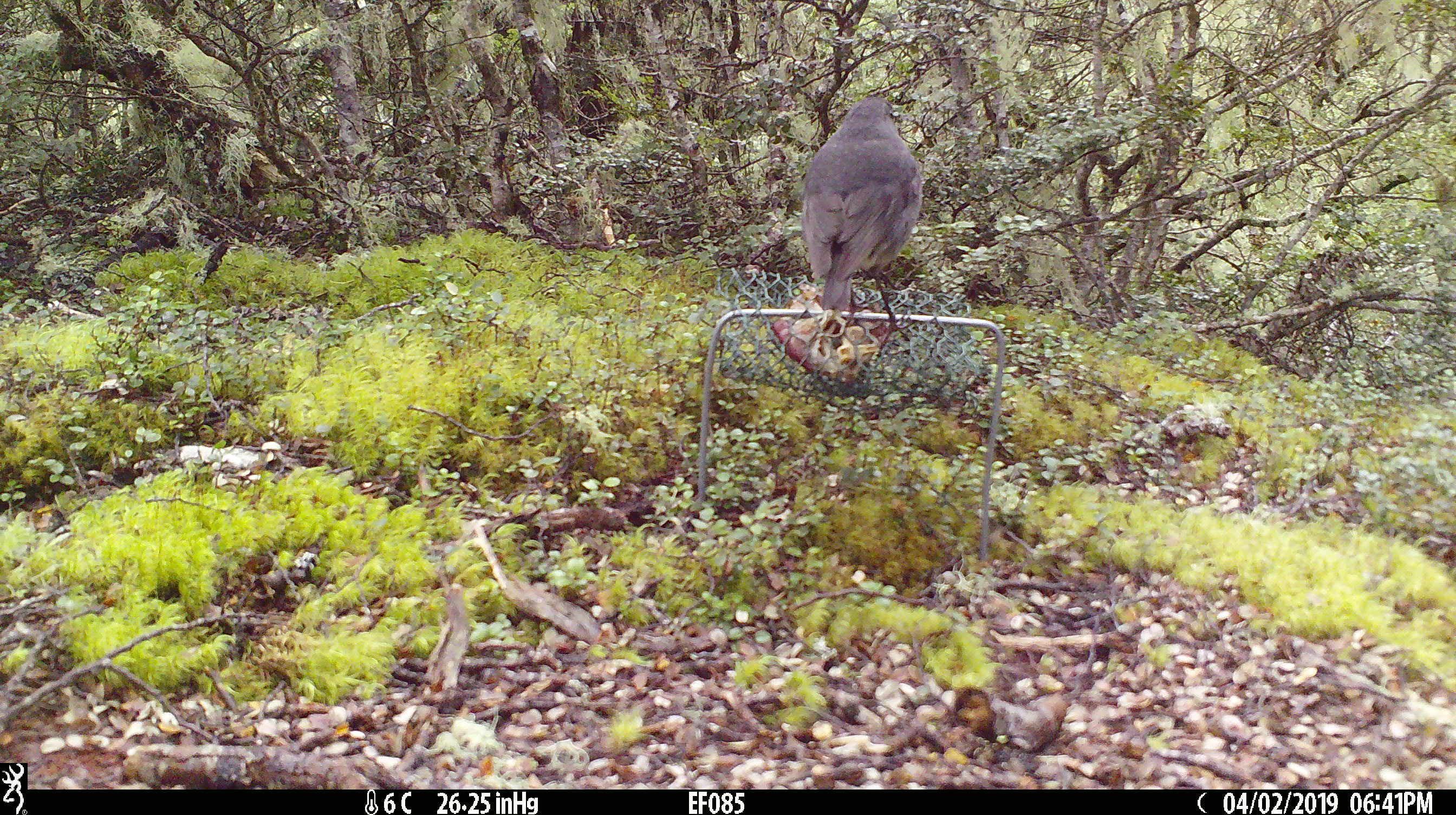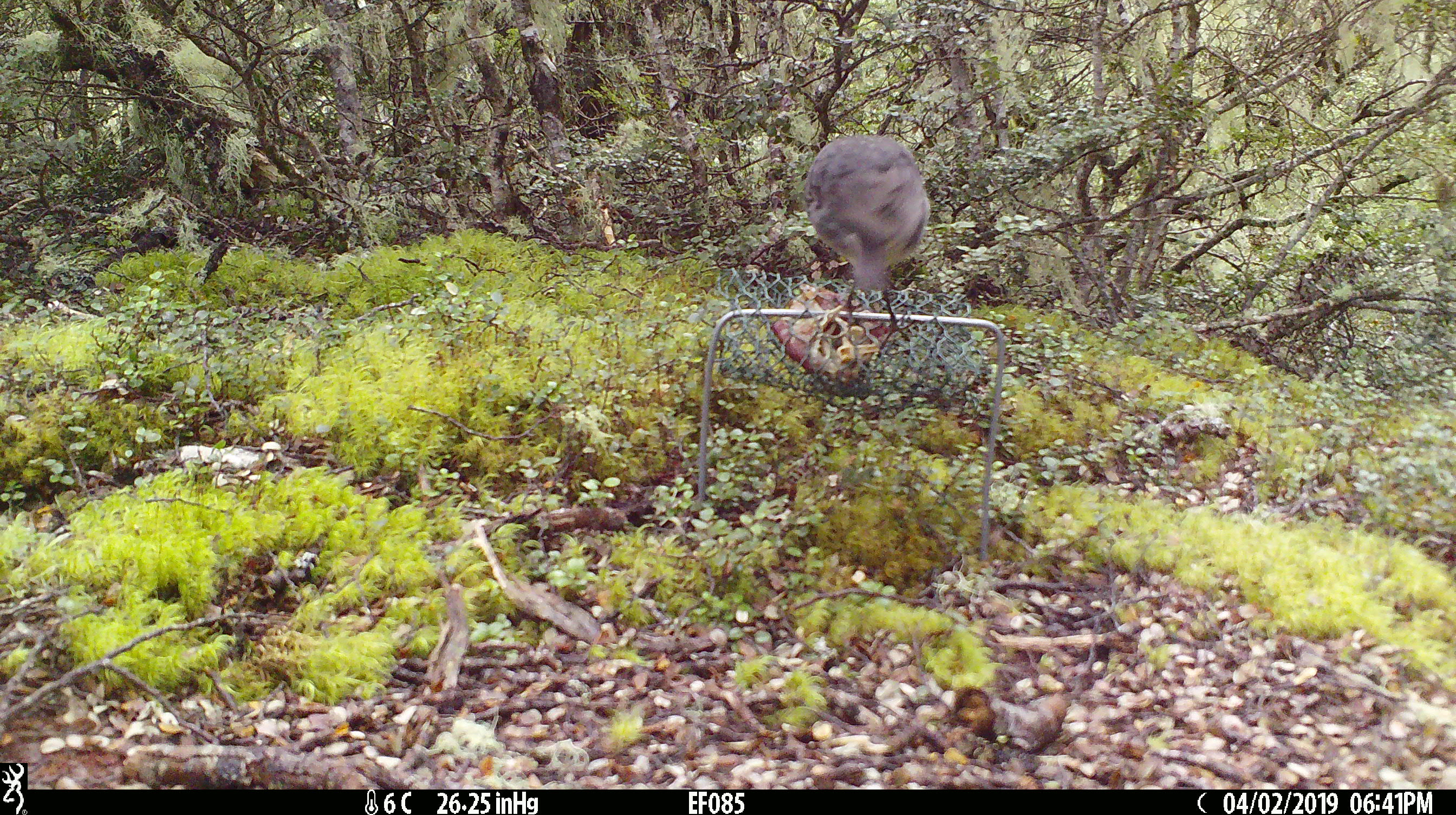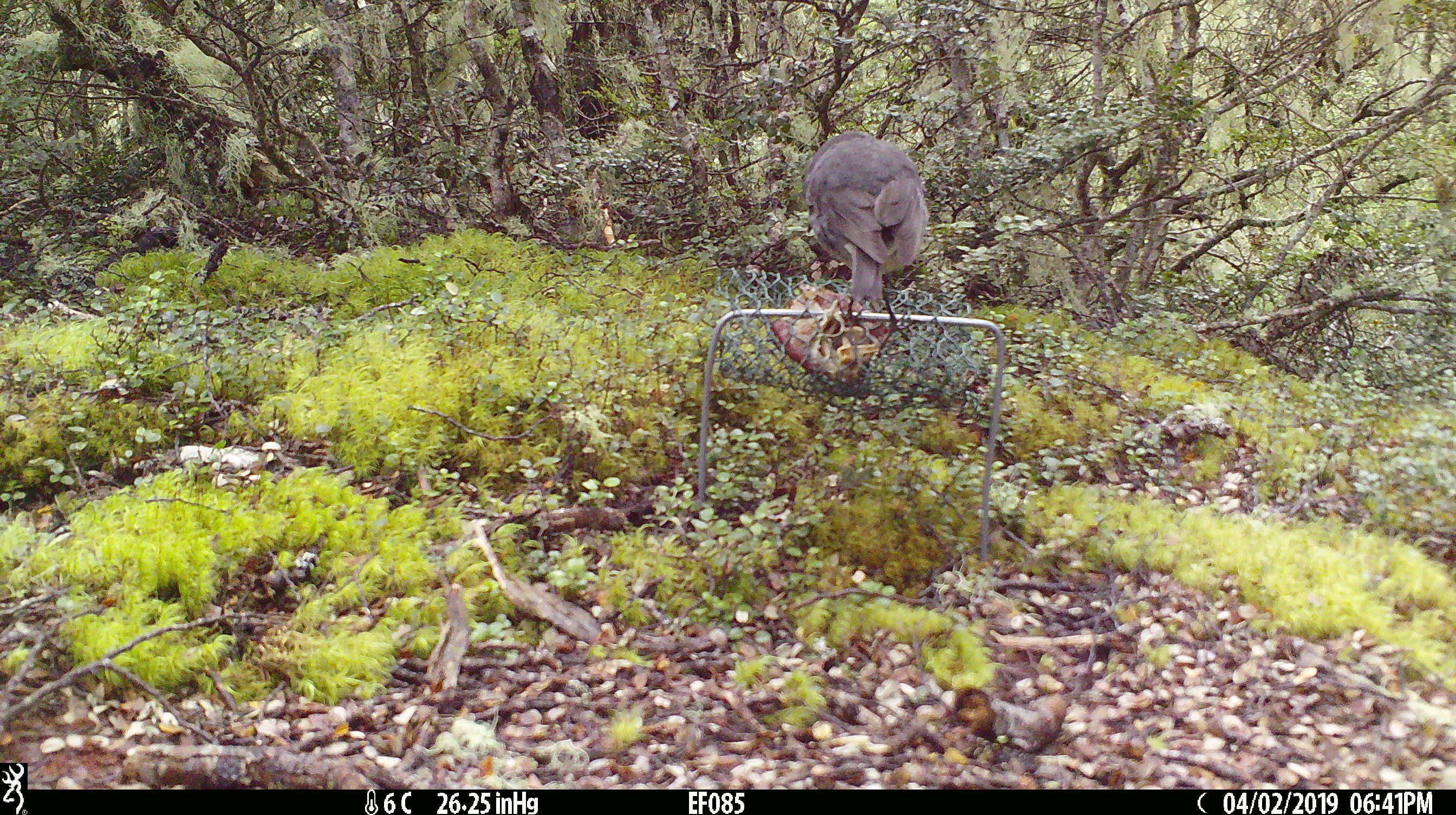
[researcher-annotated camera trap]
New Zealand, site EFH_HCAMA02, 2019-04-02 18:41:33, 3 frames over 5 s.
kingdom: Animalia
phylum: Chordata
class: Aves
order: Passeriformes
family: Petroicidae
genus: Petroica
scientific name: Petroica australis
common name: new zealand robin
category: robin